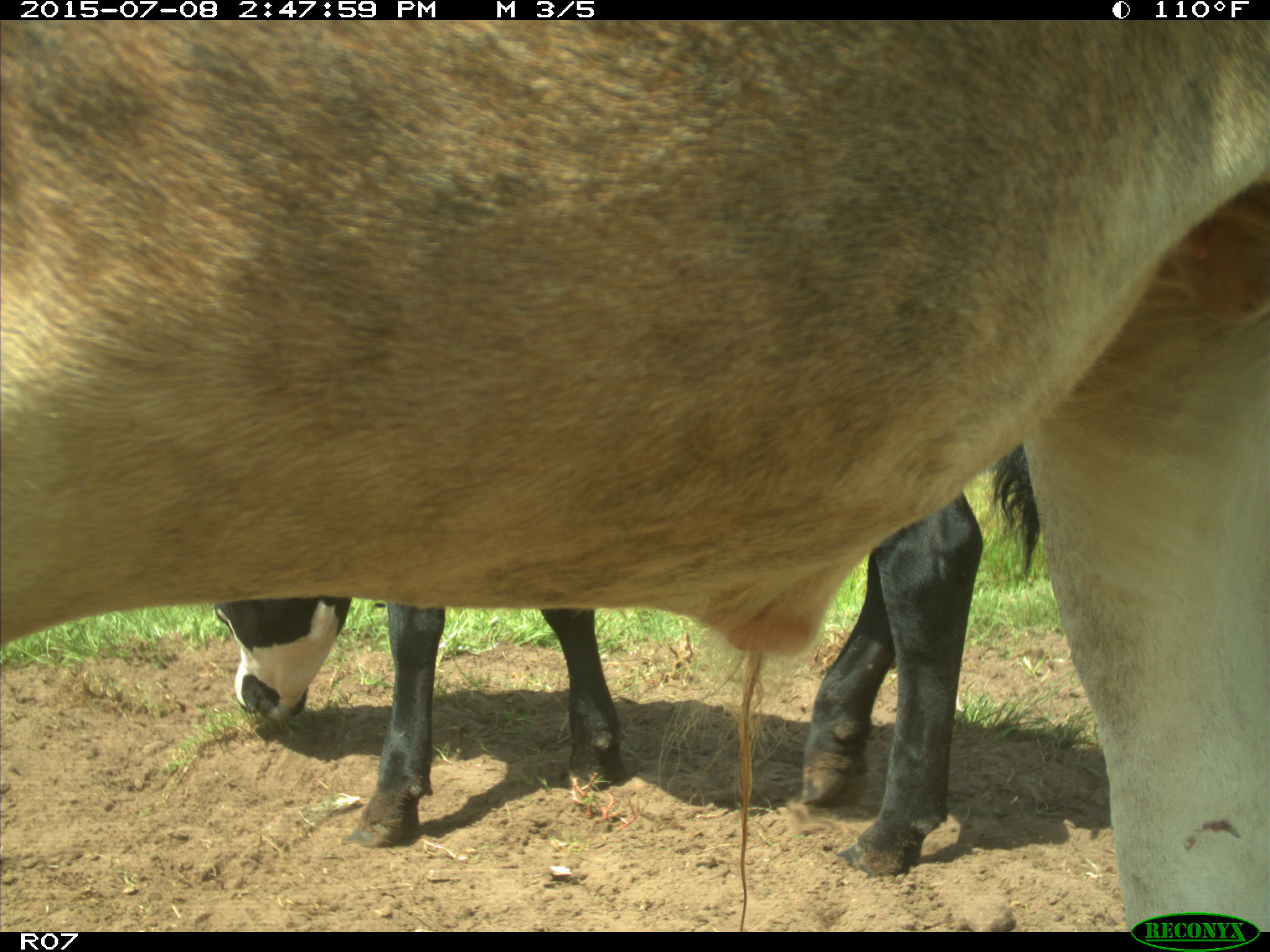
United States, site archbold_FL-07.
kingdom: Animalia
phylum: Chordata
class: Mammalia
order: Artiodactyla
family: Bovidae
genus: Bos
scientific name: Bos taurus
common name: domestic cow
Bos taurus (domestic cow).